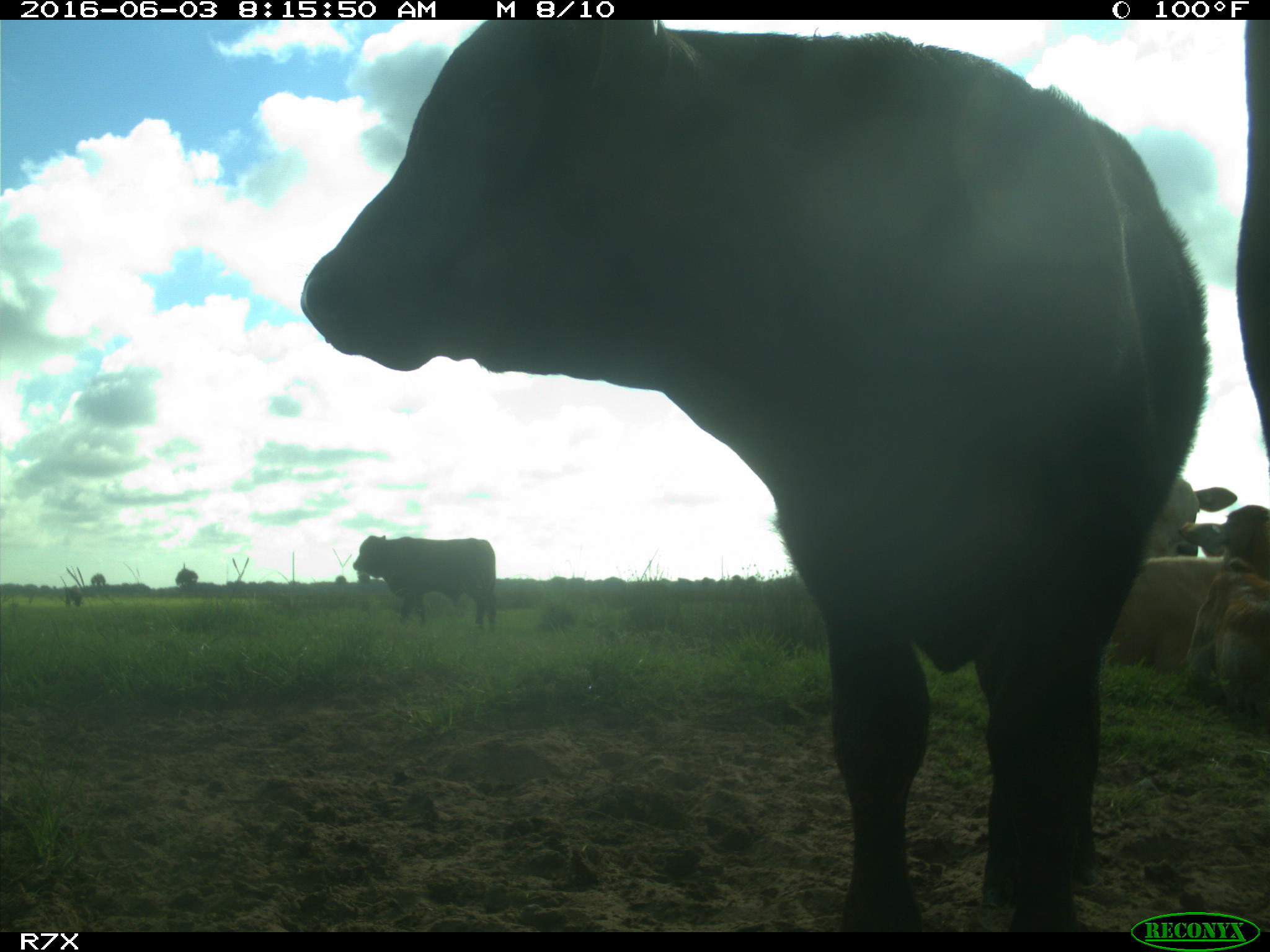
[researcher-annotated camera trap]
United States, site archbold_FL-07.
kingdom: Animalia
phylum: Chordata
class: Mammalia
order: Artiodactyla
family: Bovidae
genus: Bos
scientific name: Bos taurus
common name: domestic cow